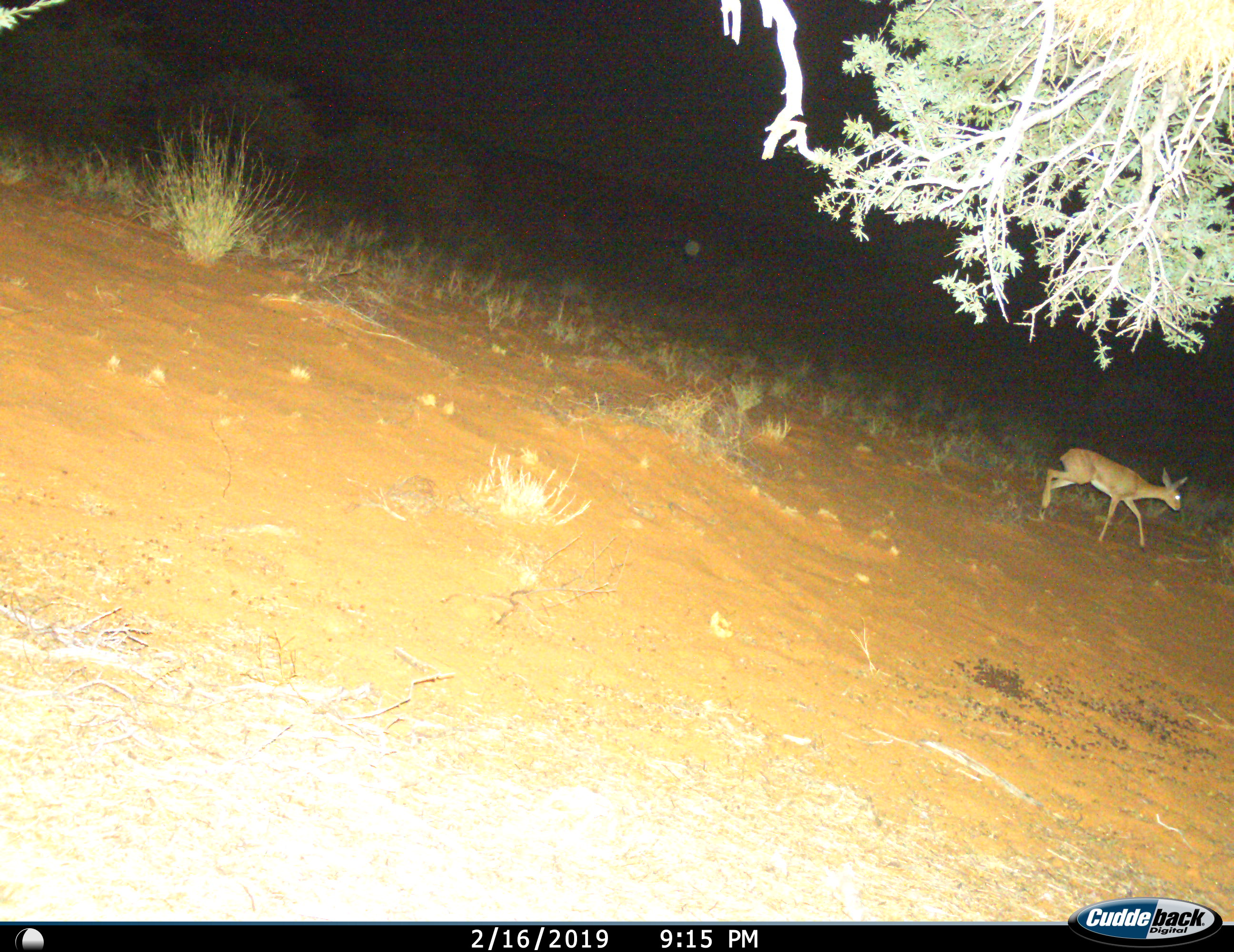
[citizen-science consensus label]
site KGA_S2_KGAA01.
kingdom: Animalia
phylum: Chordata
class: Mammalia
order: Artiodactyla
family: Bovidae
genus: Raphicerus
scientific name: Raphicerus campestris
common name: steenbok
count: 1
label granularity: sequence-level